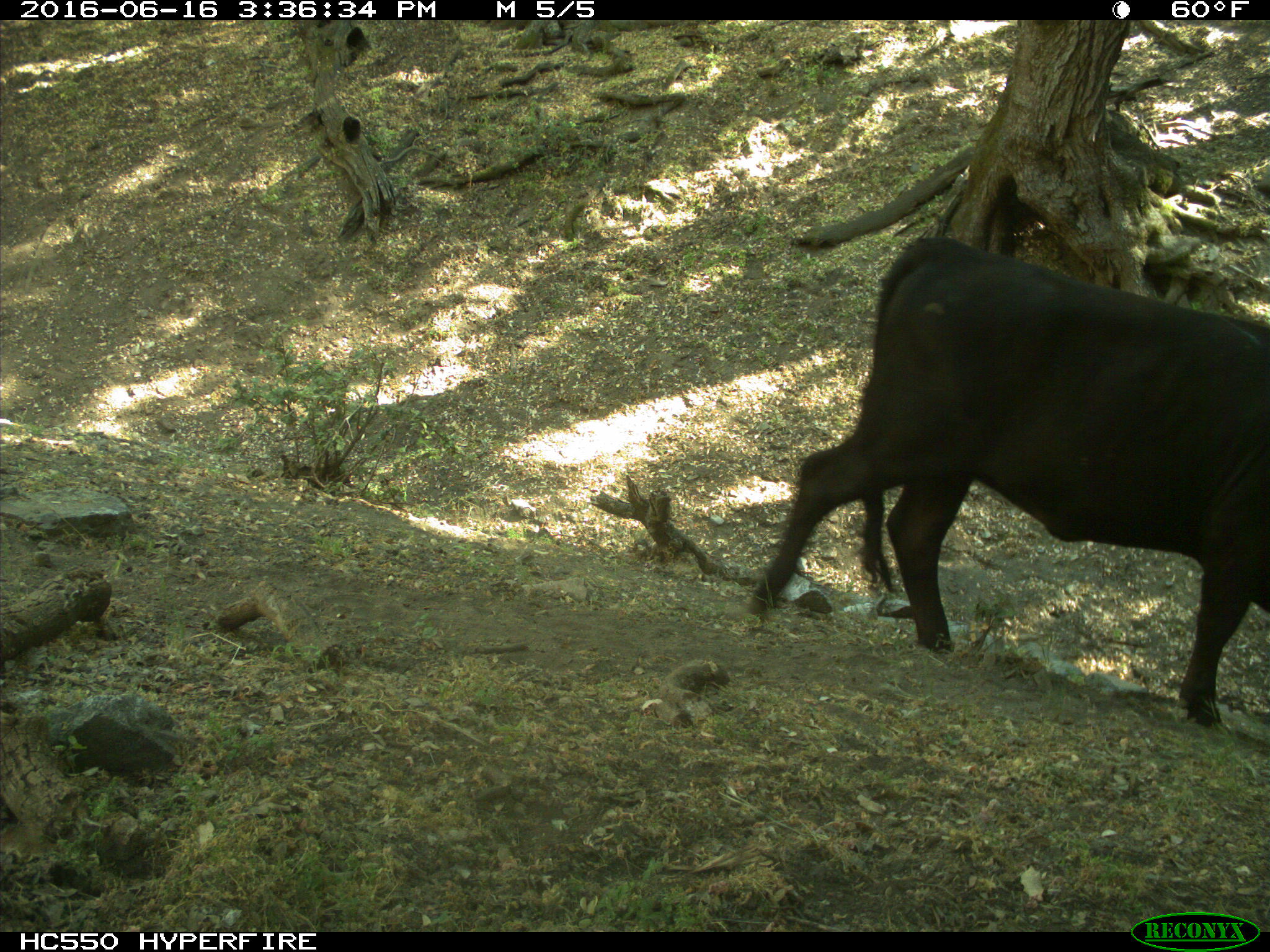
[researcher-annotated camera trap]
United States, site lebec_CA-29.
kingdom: Animalia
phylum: Chordata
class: Mammalia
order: Artiodactyla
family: Bovidae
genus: Bos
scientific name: Bos taurus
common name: domestic cow